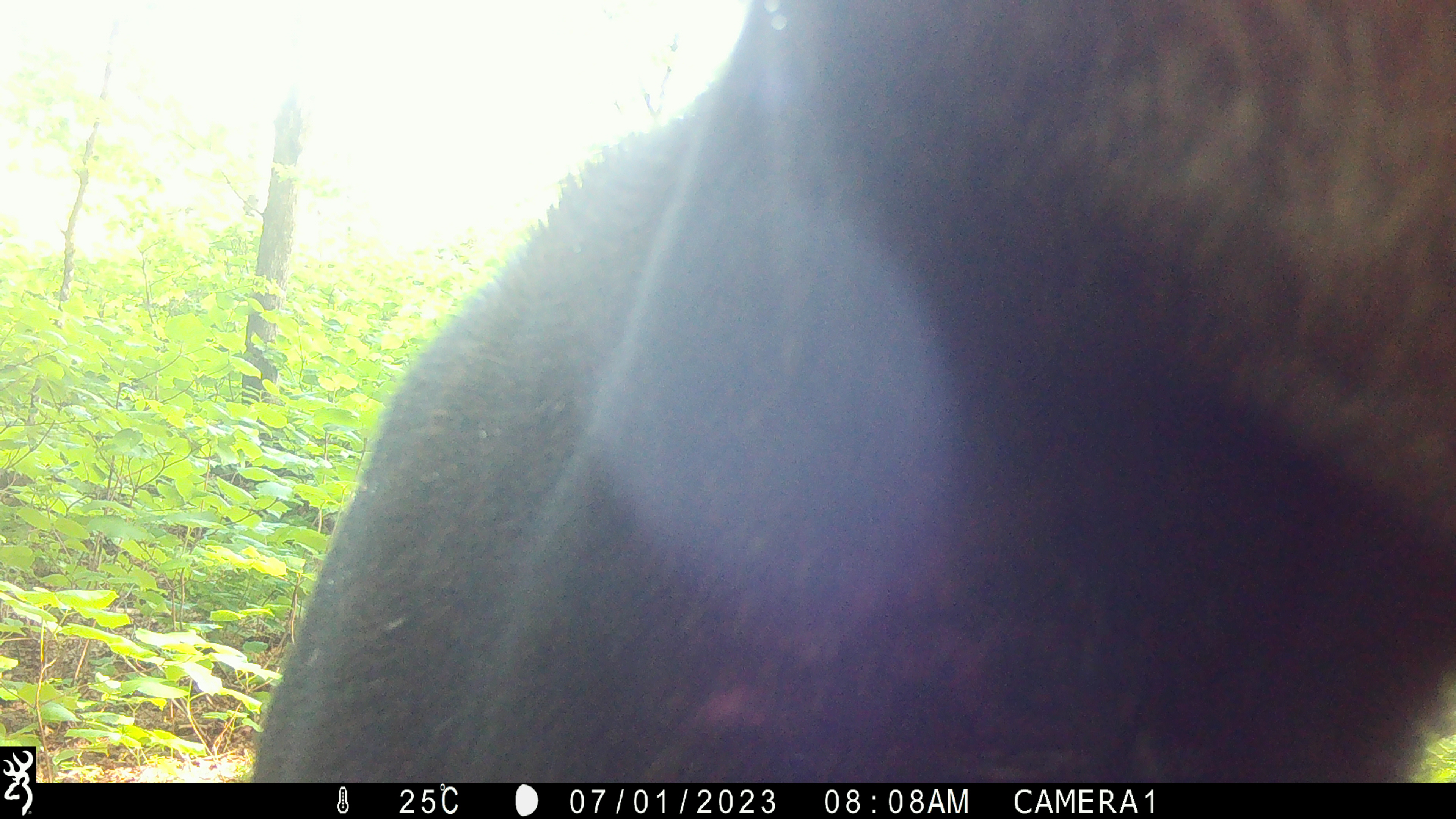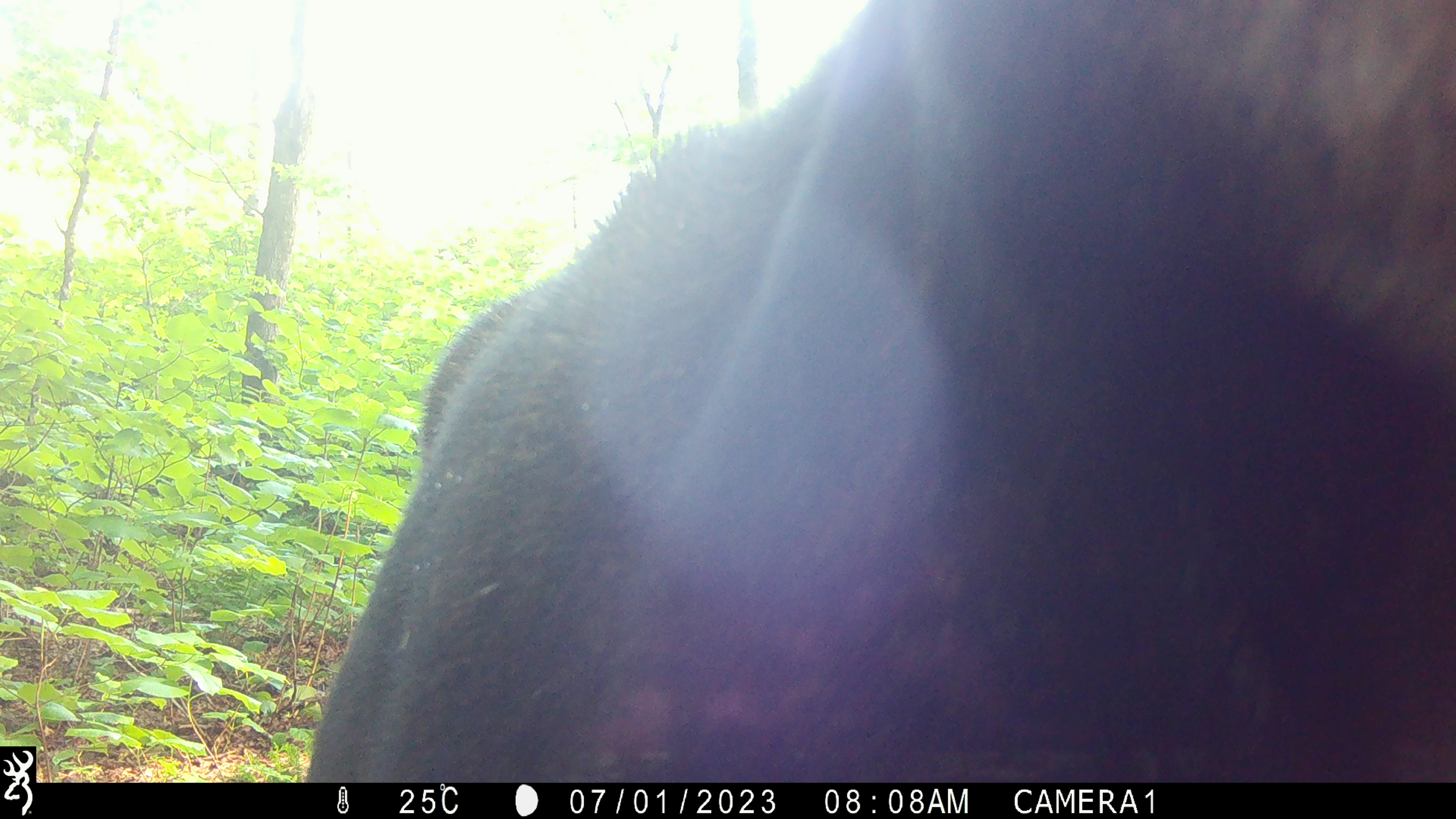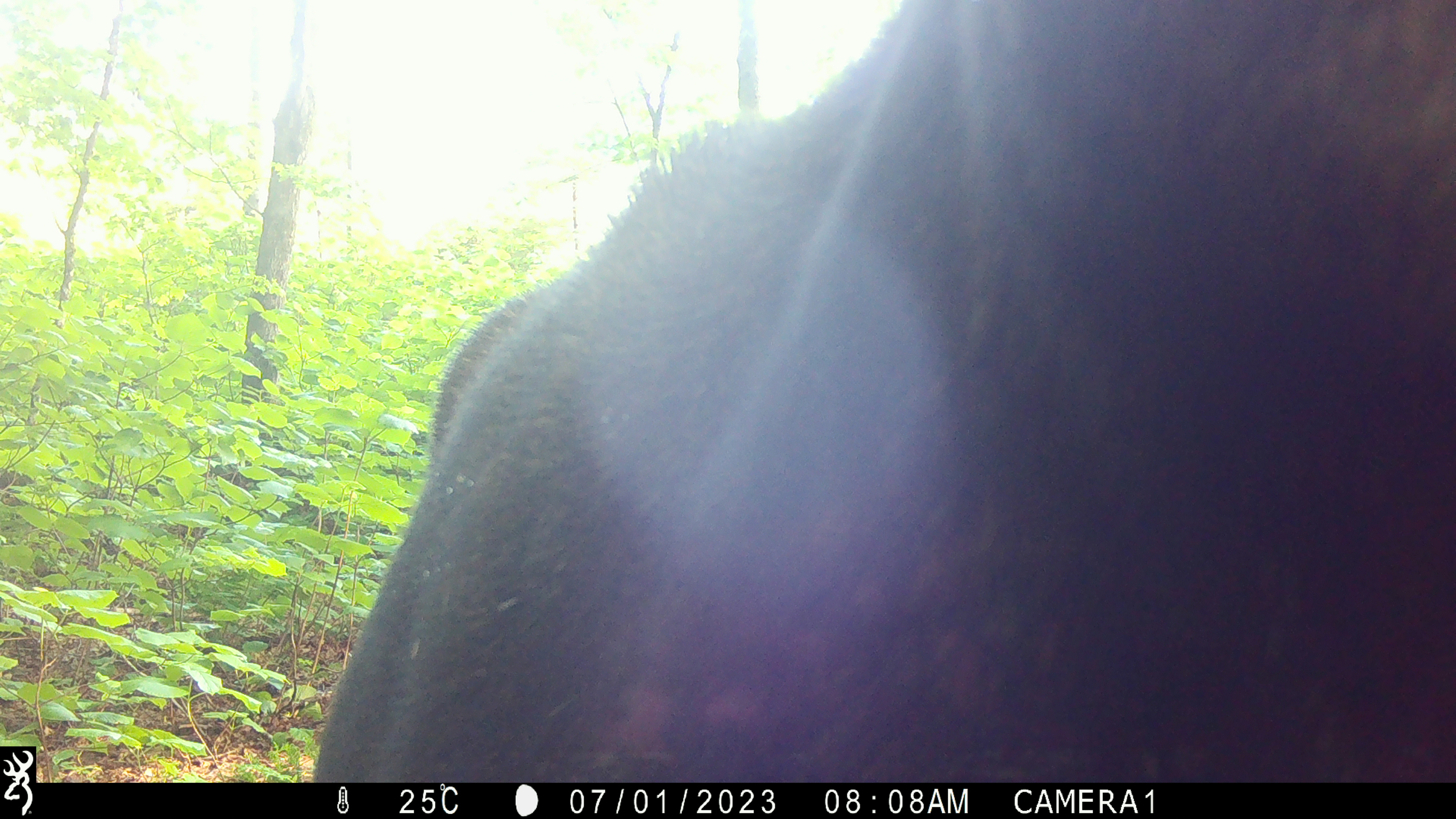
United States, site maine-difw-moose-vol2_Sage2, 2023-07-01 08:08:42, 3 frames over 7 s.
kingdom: Animalia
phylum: Chordata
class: Mammalia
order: Artiodactyla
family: Cervidae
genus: Alces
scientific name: Alces alces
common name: moose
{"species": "moose (Alces alces)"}